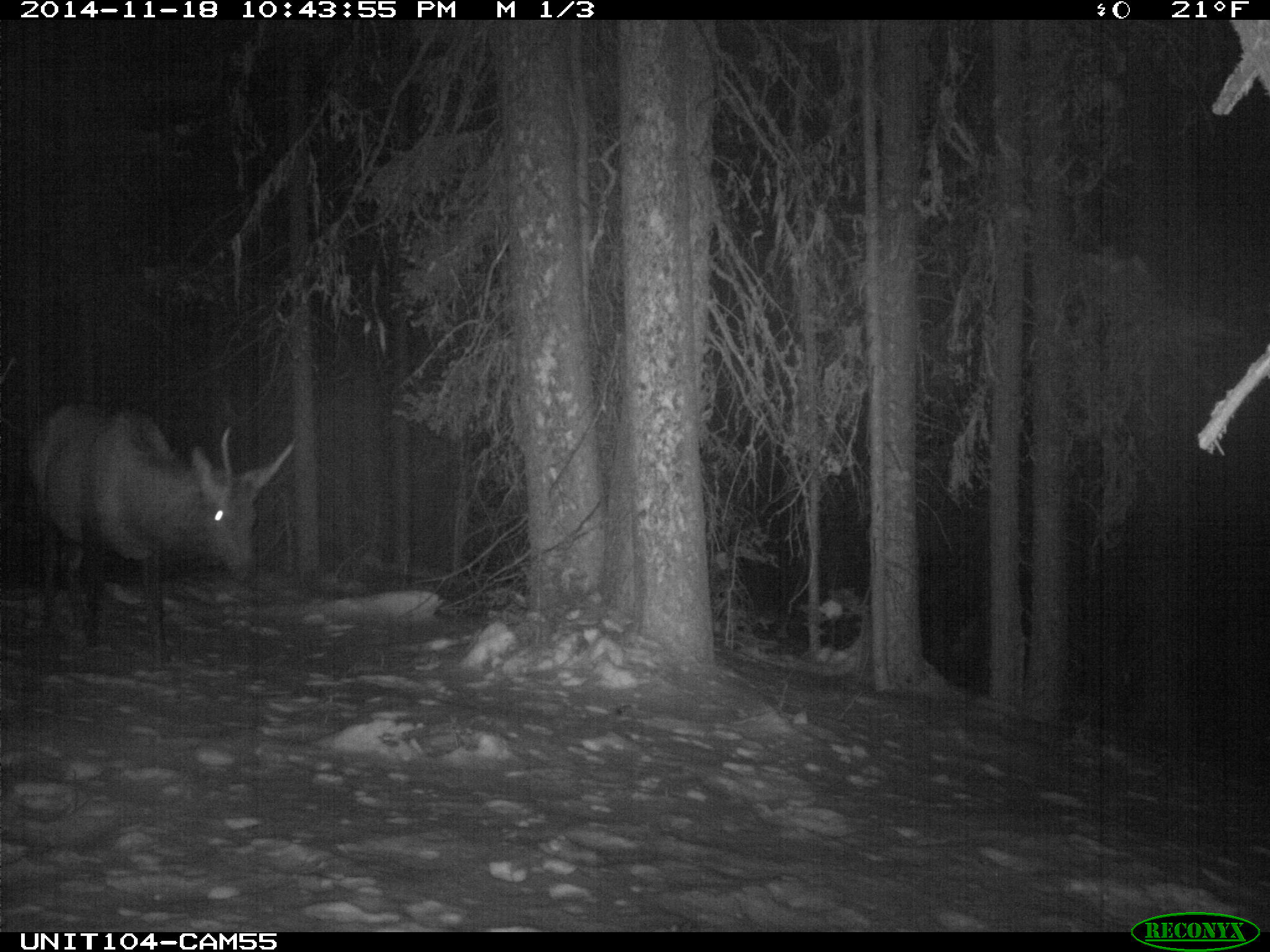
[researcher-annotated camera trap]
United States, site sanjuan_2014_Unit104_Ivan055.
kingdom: Animalia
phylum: Chordata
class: Mammalia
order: Artiodactyla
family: Cervidae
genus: Cervus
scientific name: Cervus elaphus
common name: red deer